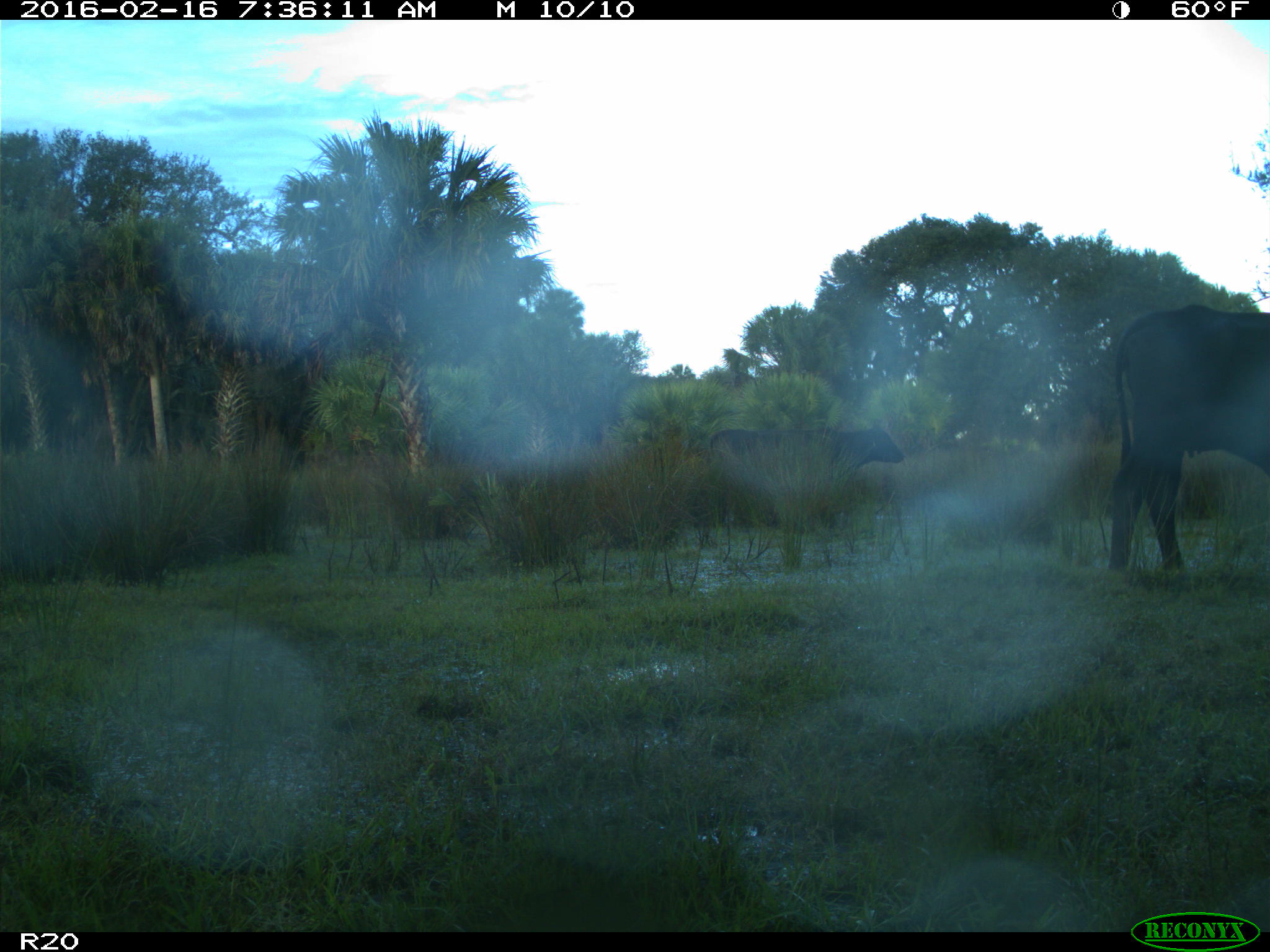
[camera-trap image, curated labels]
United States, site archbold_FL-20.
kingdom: Animalia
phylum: Chordata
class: Mammalia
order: Artiodactyla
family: Bovidae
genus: Bos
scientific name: Bos taurus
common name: domestic cow